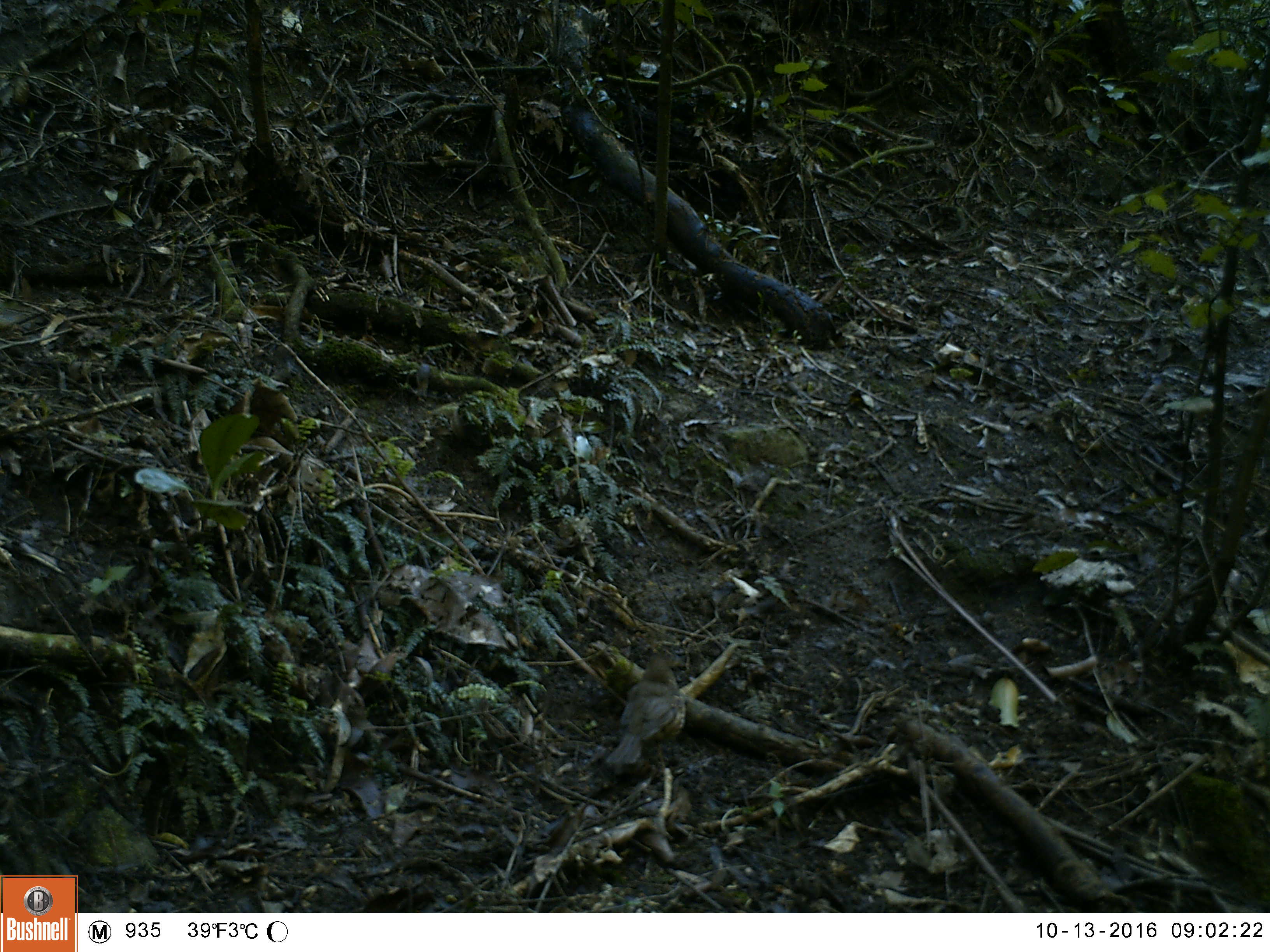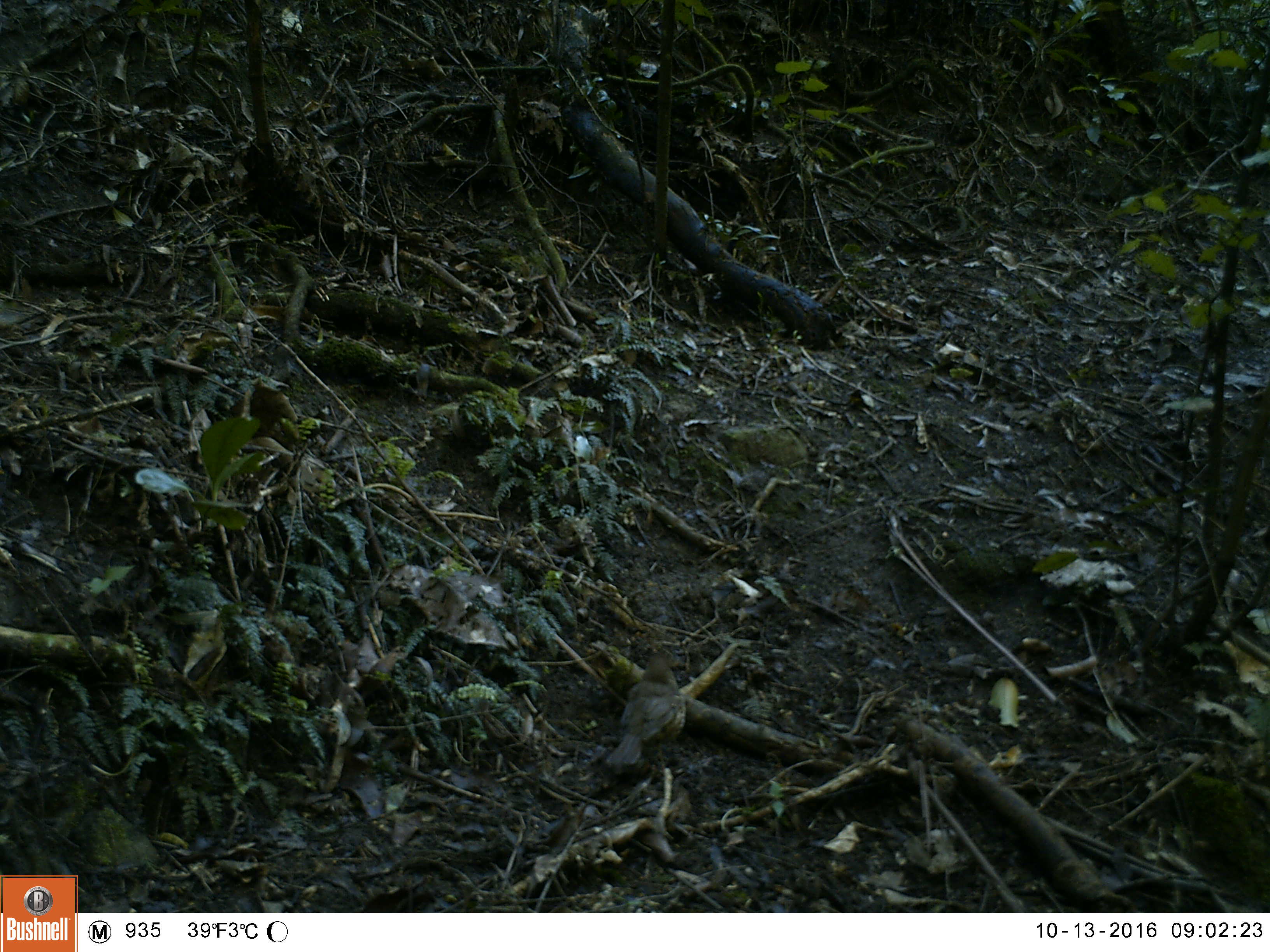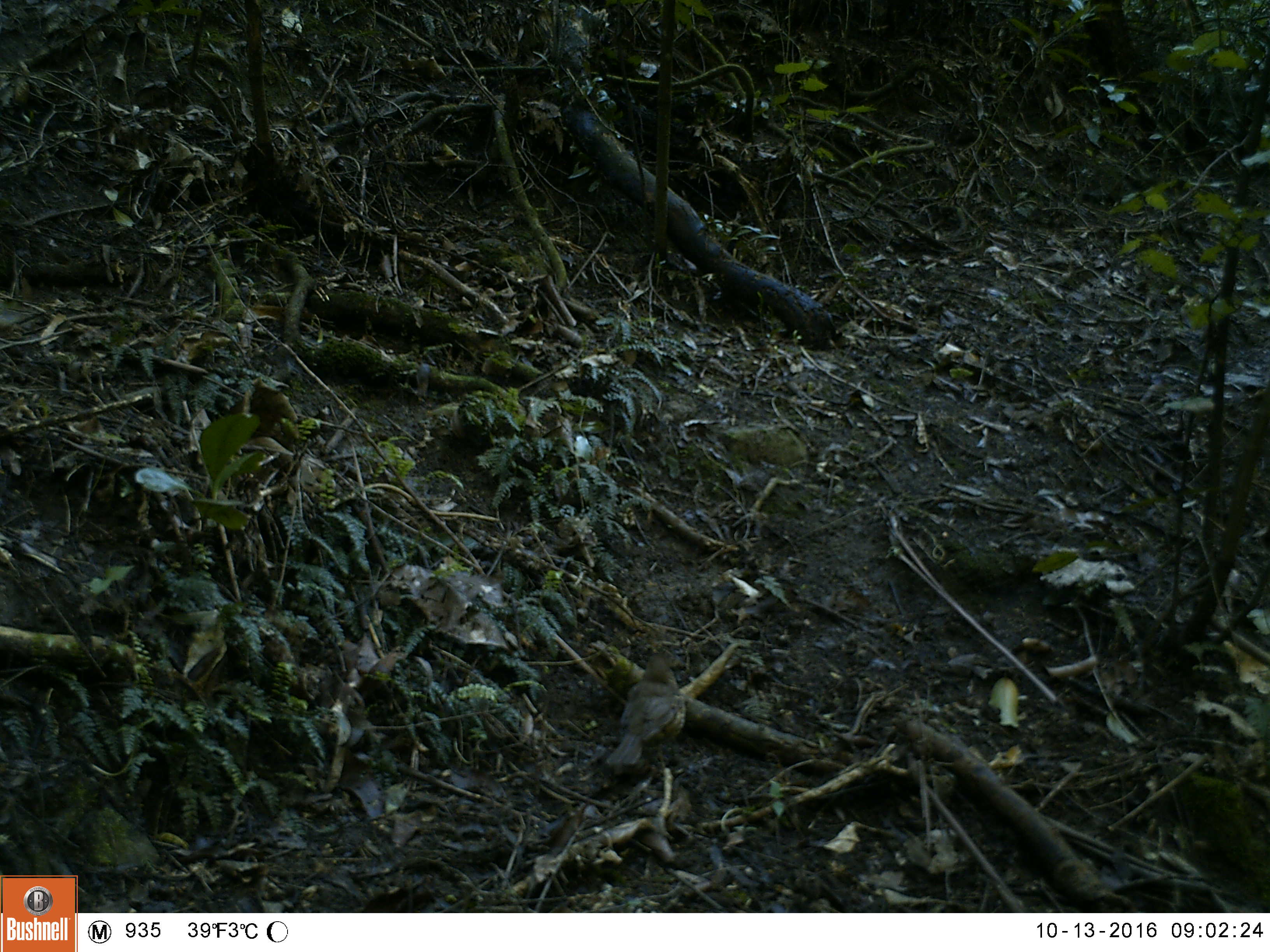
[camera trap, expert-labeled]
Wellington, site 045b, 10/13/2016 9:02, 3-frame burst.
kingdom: Animalia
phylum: Chordata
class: Aves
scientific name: Aves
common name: bird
Bird (Aves).